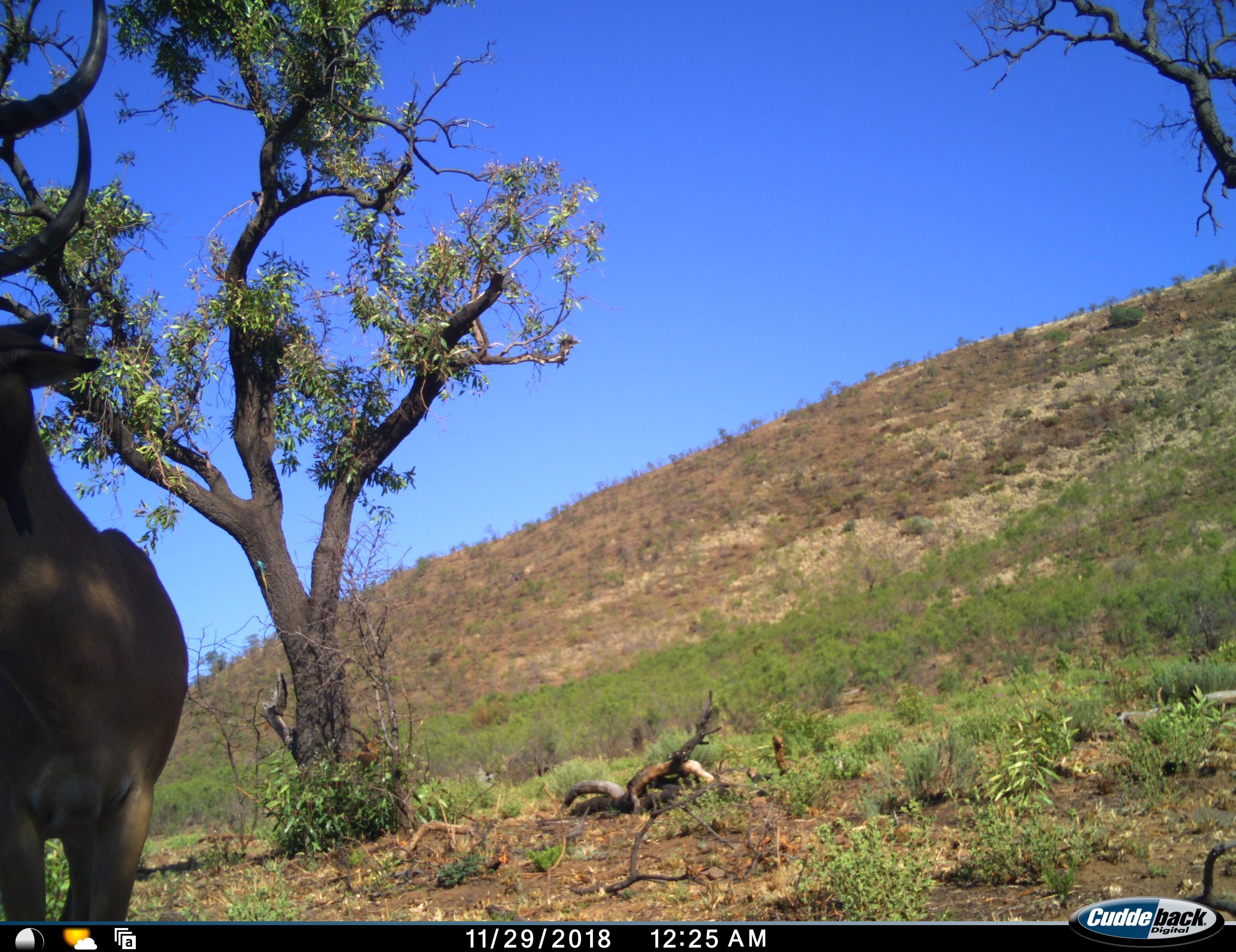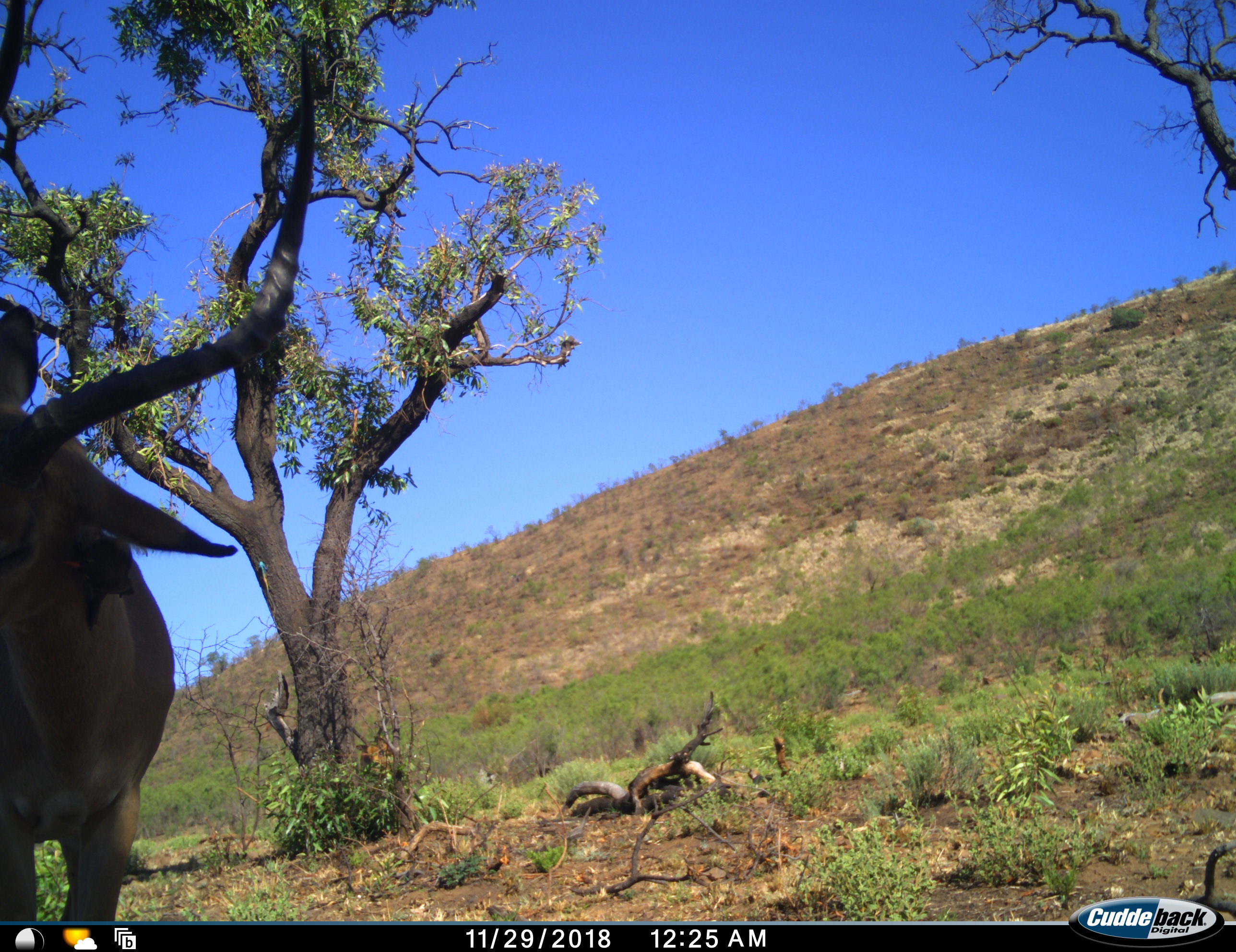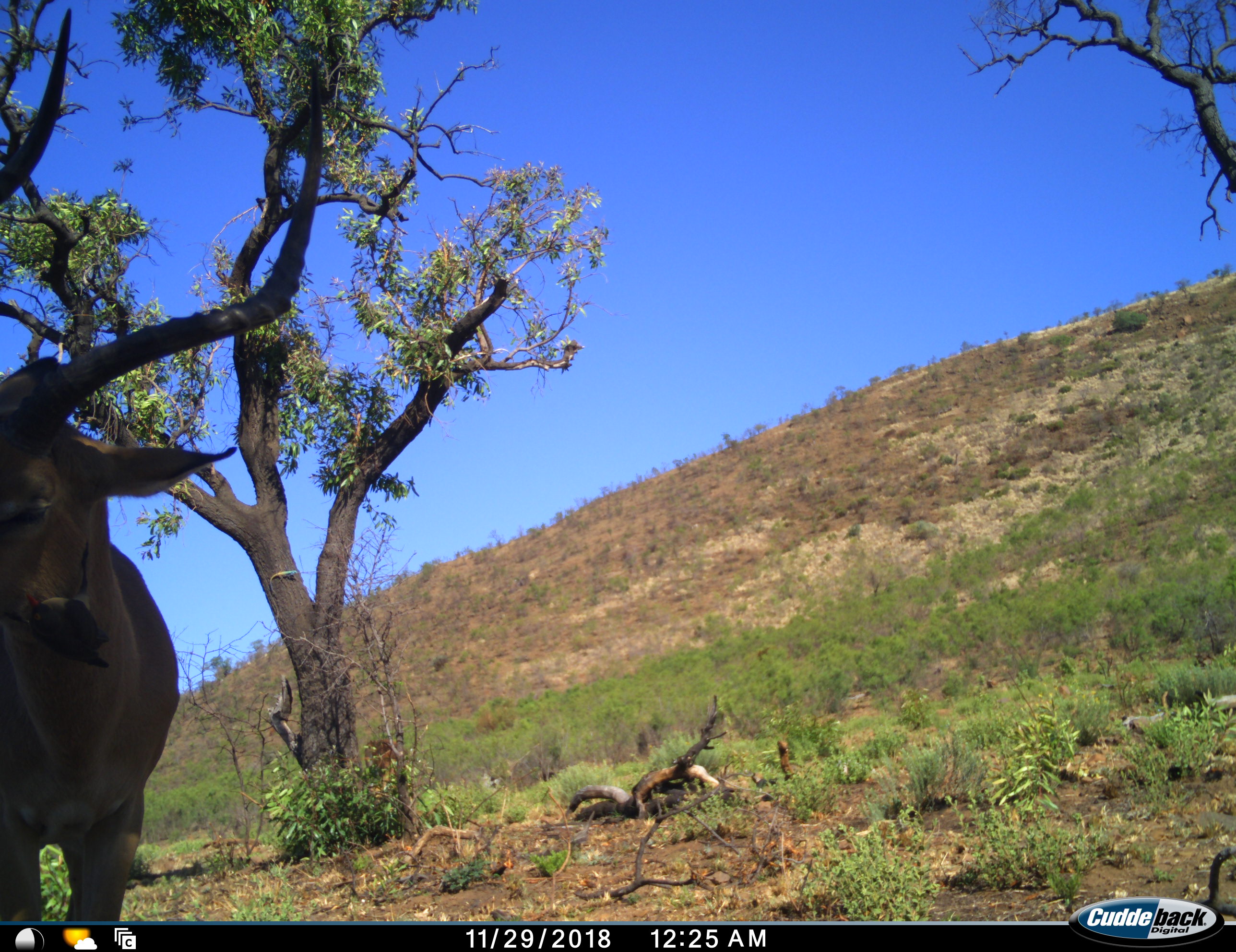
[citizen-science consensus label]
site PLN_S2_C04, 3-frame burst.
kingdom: Animalia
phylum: Chordata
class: Mammalia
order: Artiodactyla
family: Bovidae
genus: Aepyceros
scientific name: Aepyceros melampus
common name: impala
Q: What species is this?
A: Impala (Aepyceros melampus).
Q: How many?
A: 1.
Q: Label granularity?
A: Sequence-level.